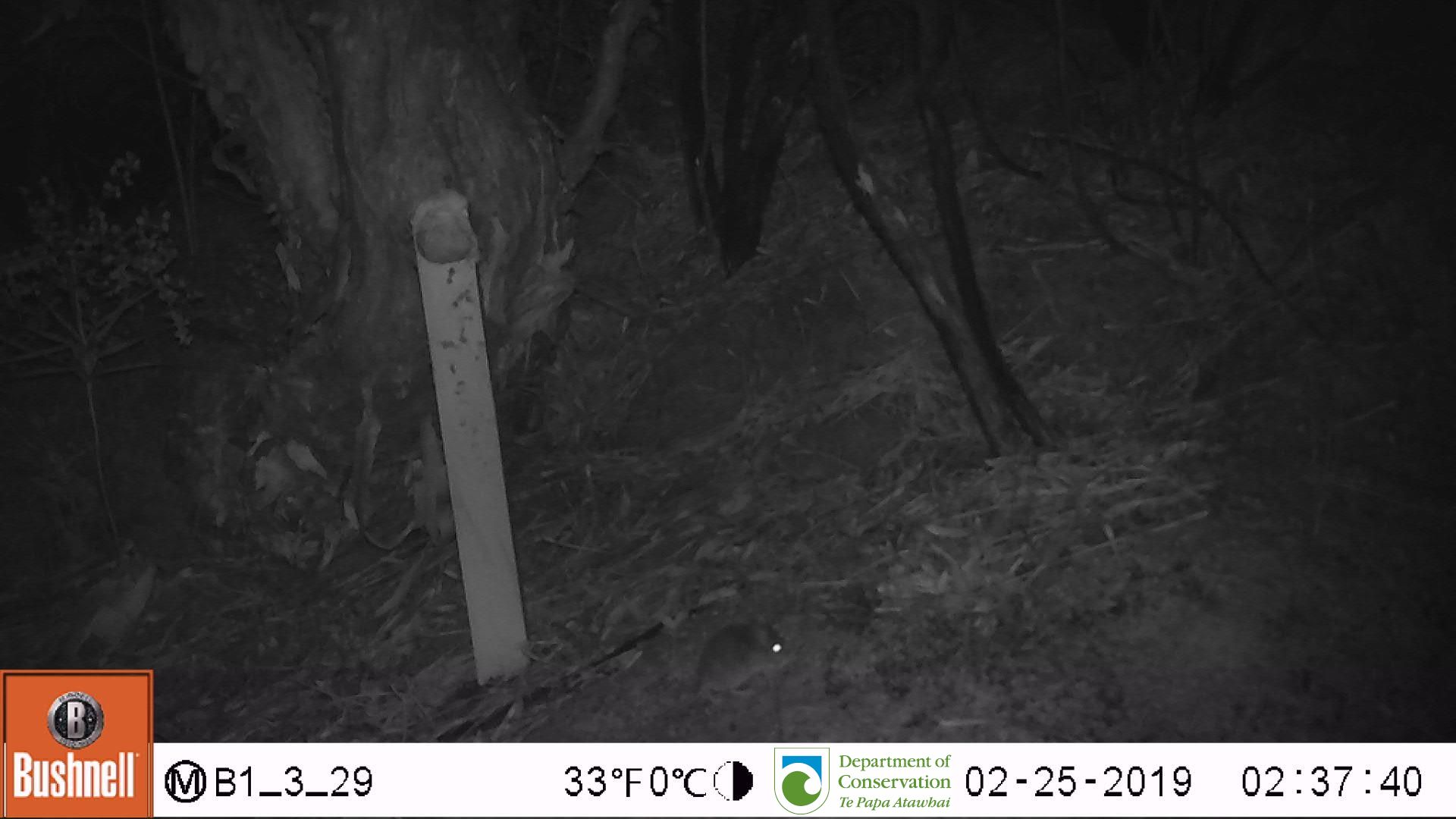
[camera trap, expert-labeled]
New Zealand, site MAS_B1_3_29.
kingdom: Animalia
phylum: Chordata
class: Mammalia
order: Rodentia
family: Muridae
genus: Mus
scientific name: Mus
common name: mouse